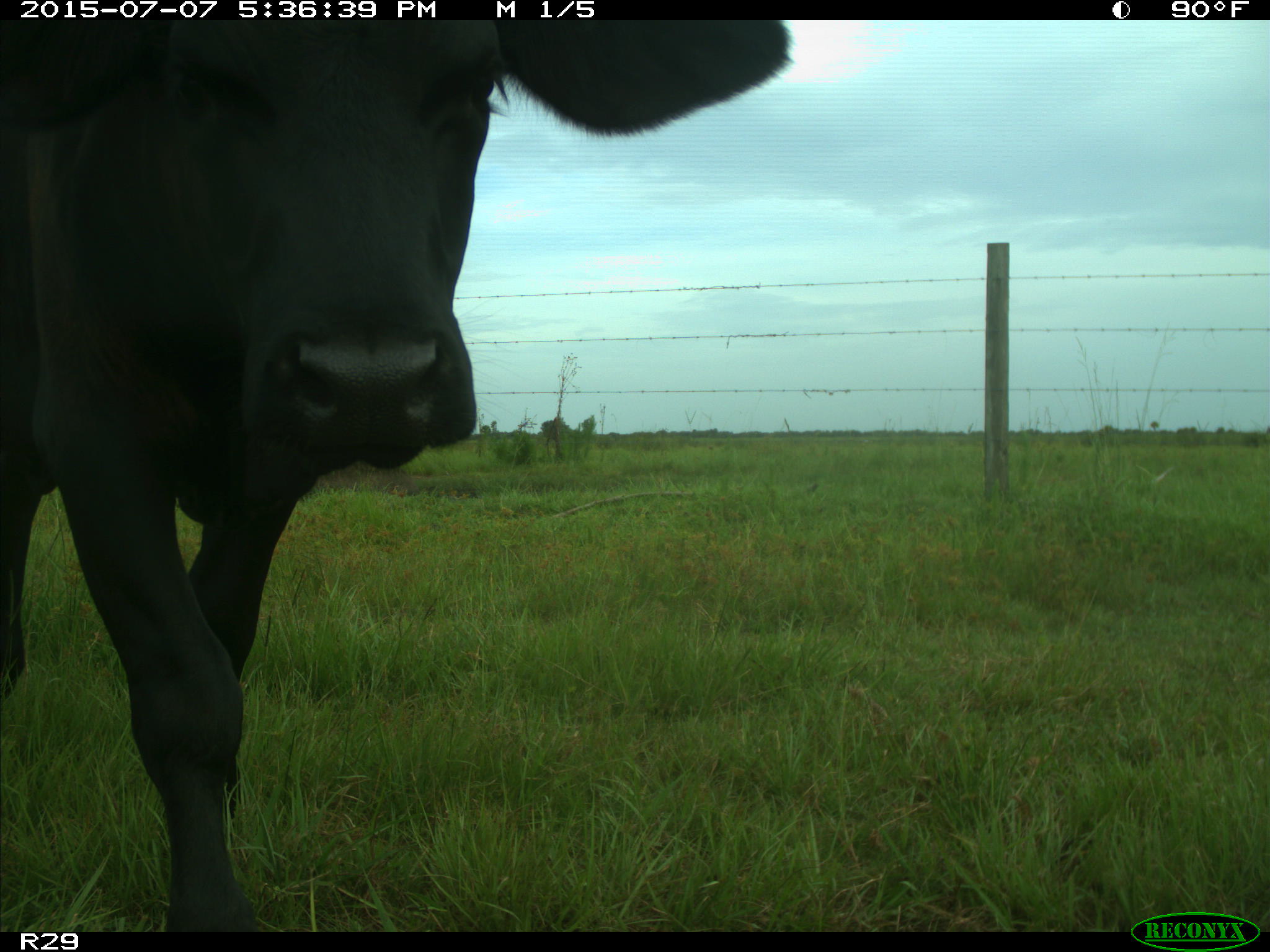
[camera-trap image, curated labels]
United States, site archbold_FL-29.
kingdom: Animalia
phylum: Chordata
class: Mammalia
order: Artiodactyla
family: Bovidae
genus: Bos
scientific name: Bos taurus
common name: domestic cow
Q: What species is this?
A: Bos taurus (domestic cow).